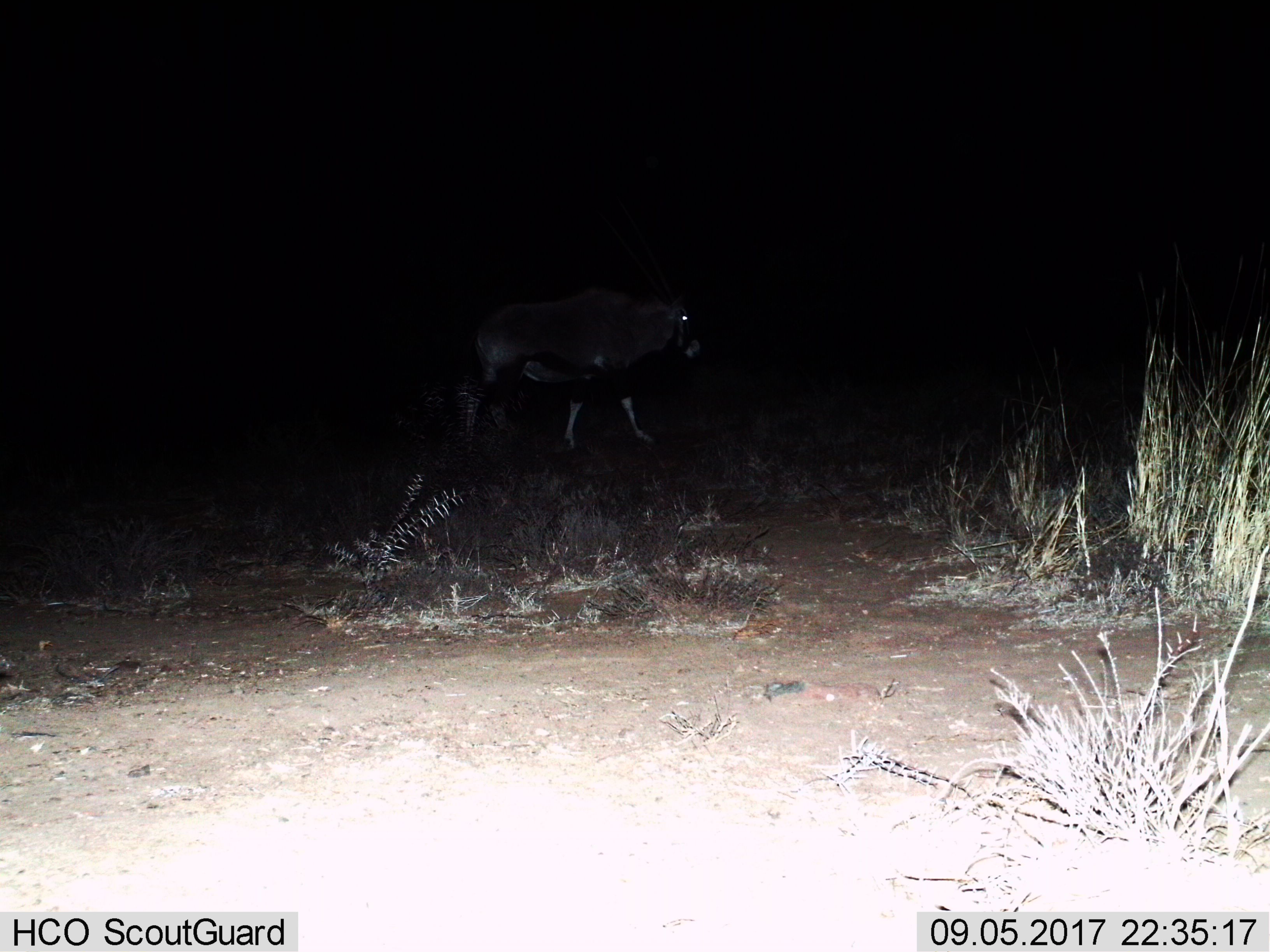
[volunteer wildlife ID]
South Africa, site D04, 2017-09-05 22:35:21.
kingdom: Animalia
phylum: Chordata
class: Mammalia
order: Artiodactyla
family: Bovidae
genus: Oryx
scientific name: Oryx gazella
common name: gemsbok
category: gemsbokoryx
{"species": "gemsbokoryx (gemsbok) (Oryx gazella)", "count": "1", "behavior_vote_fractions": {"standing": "12%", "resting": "0%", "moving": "100%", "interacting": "0%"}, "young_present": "0%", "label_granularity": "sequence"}